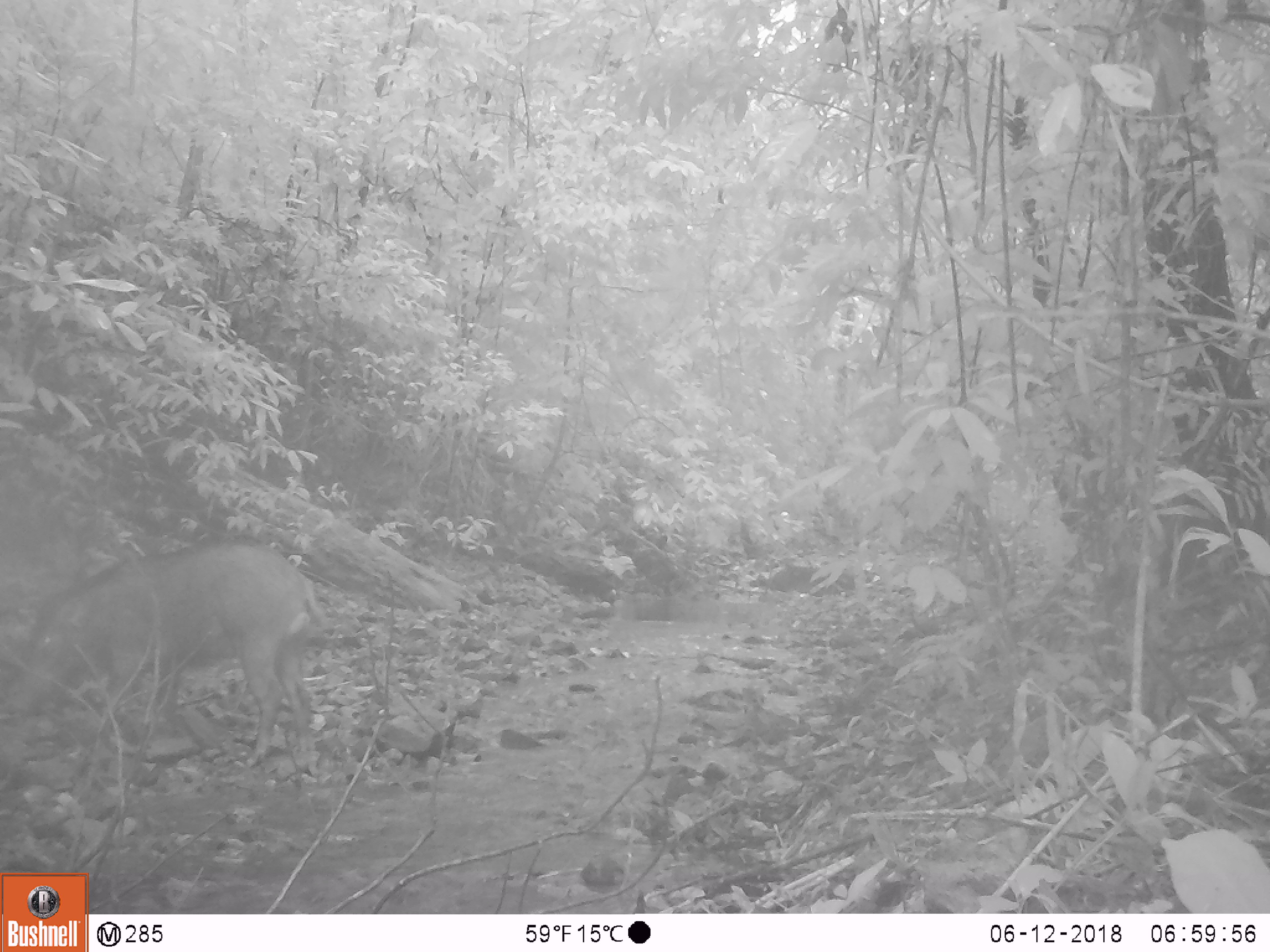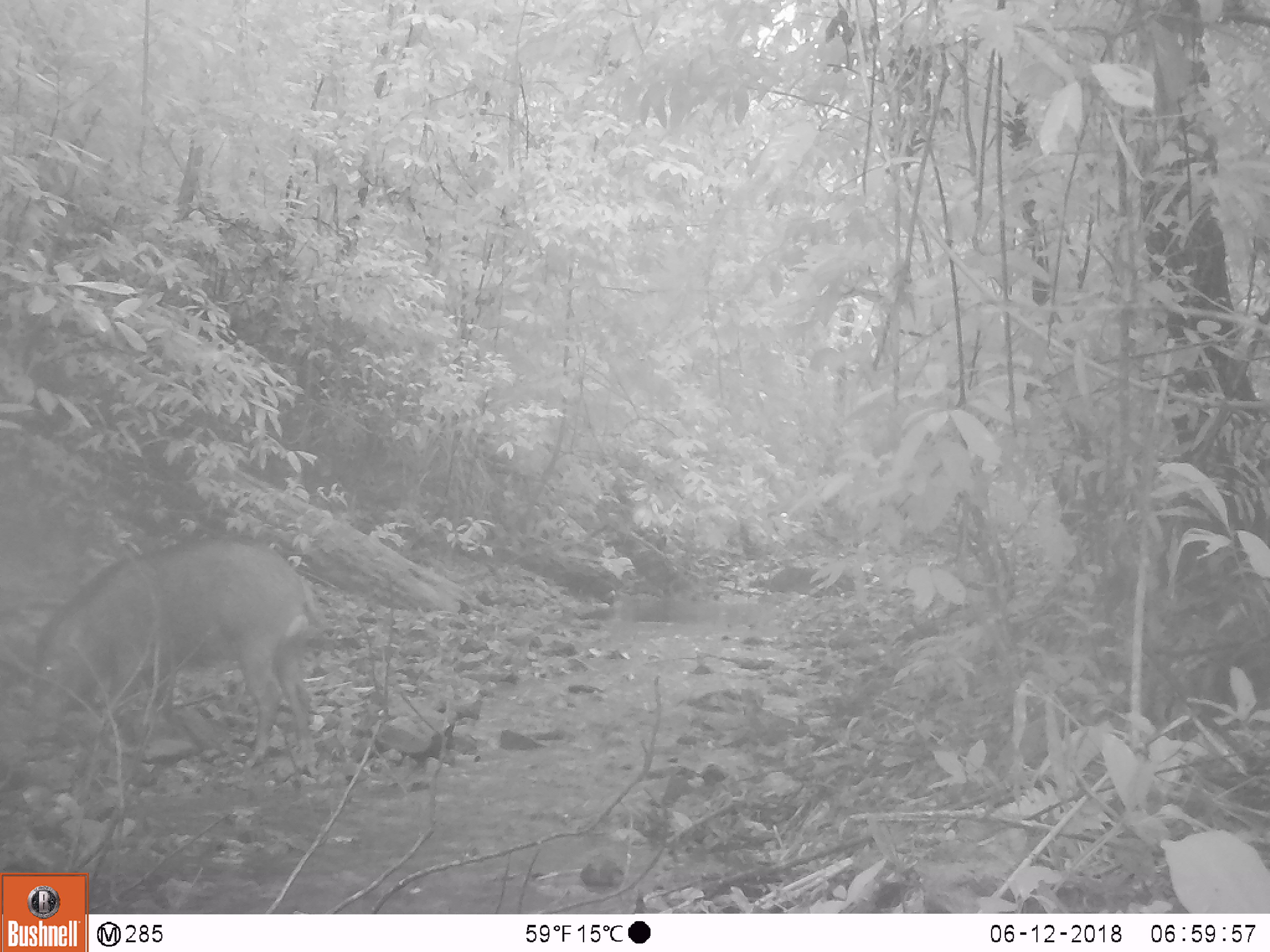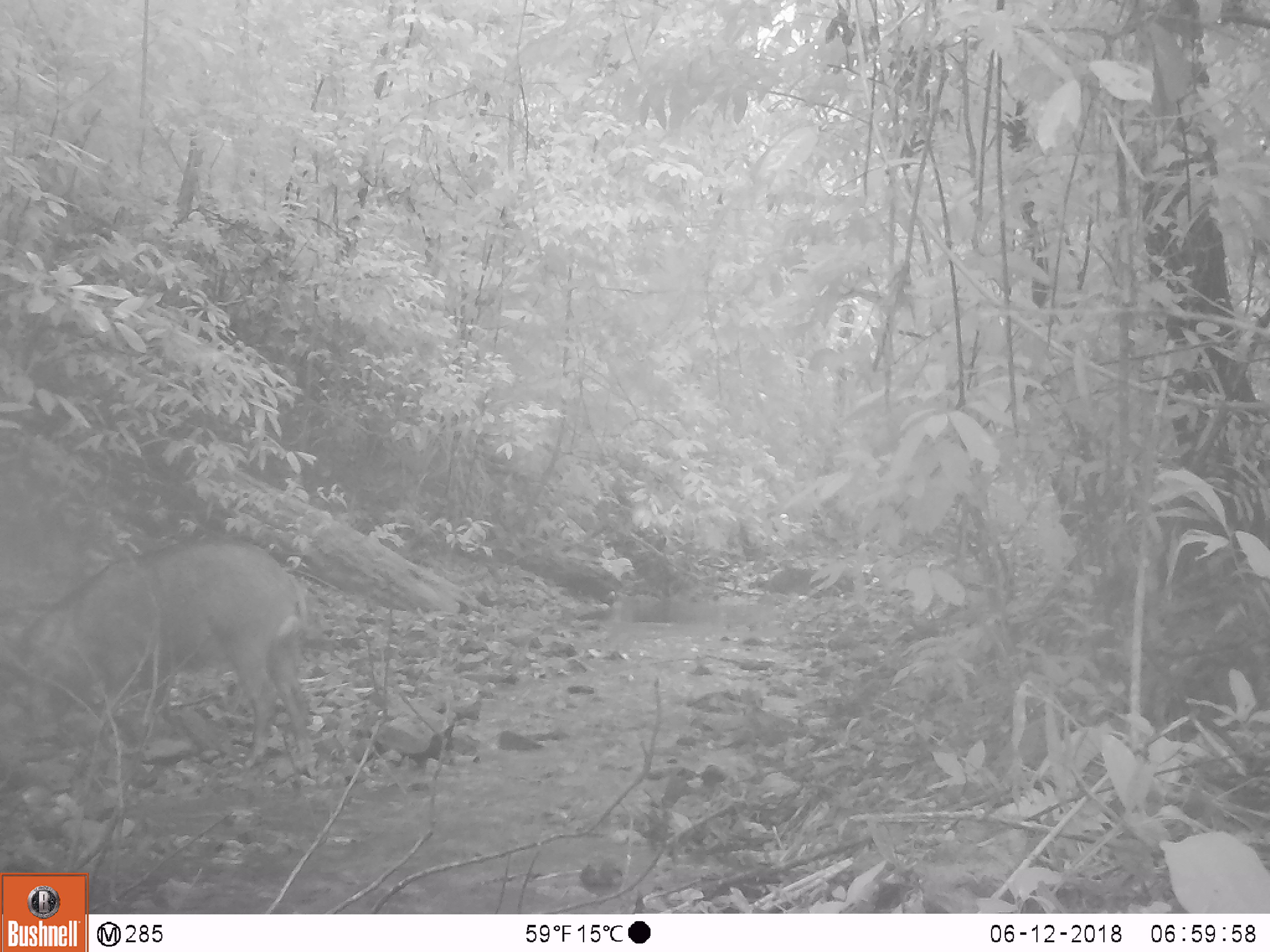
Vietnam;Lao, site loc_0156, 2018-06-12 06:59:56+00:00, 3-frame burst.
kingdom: Animalia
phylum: Chordata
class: Mammalia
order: Artiodactyla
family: Suidae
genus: Sus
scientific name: Sus scrofa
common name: eurasian wild pig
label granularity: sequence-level